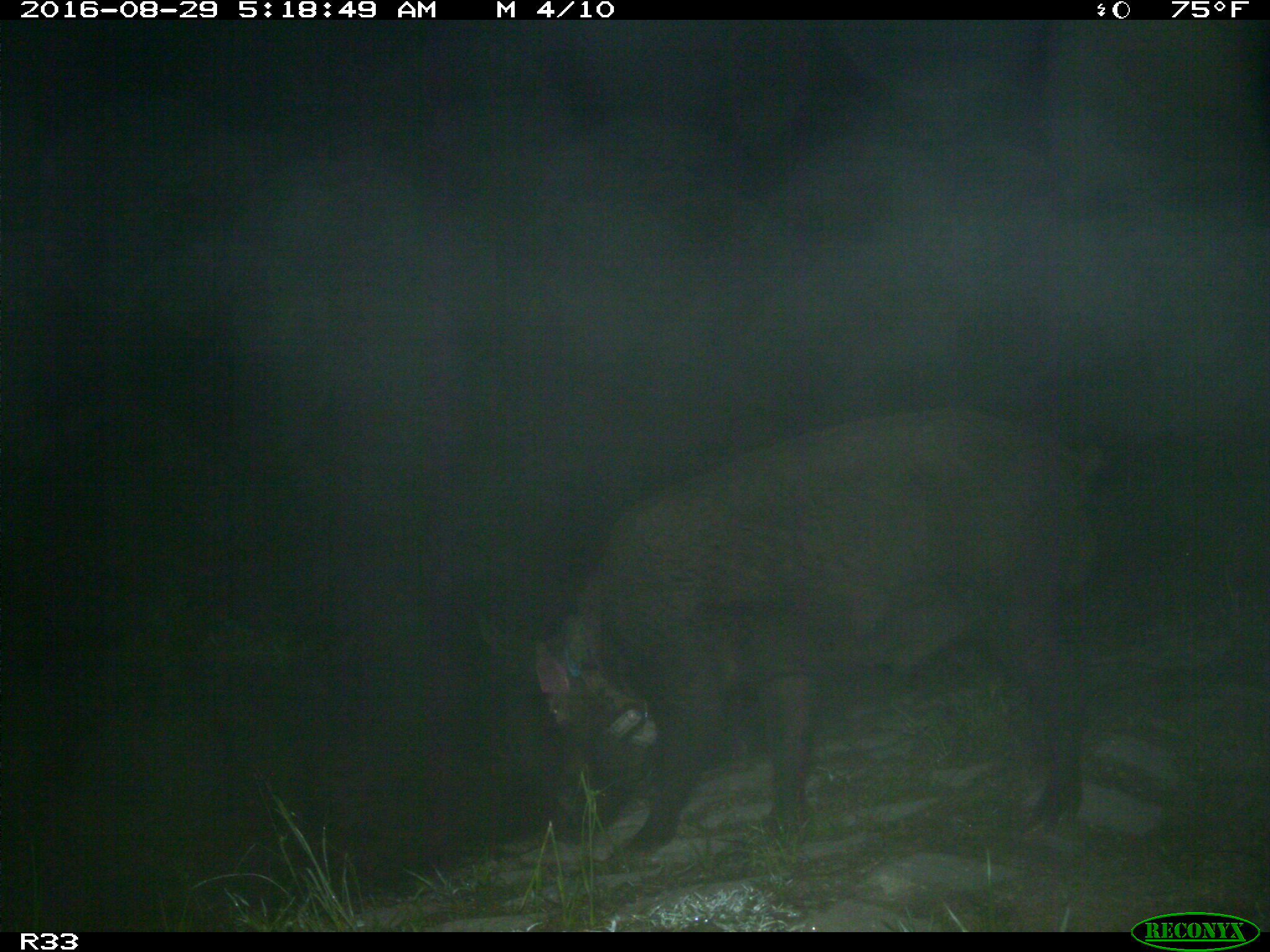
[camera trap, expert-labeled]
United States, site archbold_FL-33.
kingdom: Animalia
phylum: Chordata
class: Mammalia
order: Artiodactyla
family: Suidae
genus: Sus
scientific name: Sus scrofa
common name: wild boar